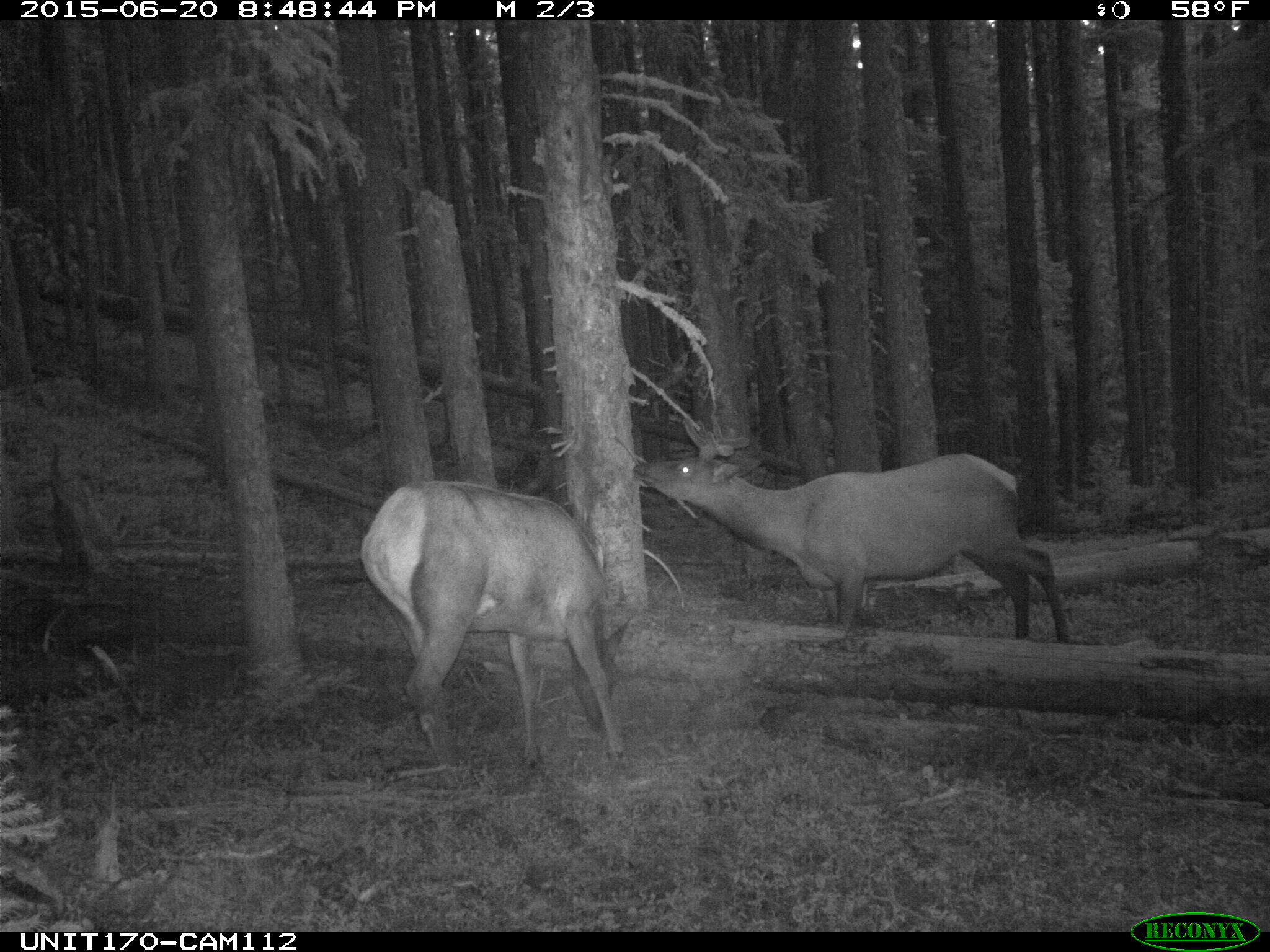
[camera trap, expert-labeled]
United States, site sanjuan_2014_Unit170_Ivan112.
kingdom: Animalia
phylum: Chordata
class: Mammalia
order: Artiodactyla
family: Cervidae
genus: Cervus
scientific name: Cervus elaphus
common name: red deer